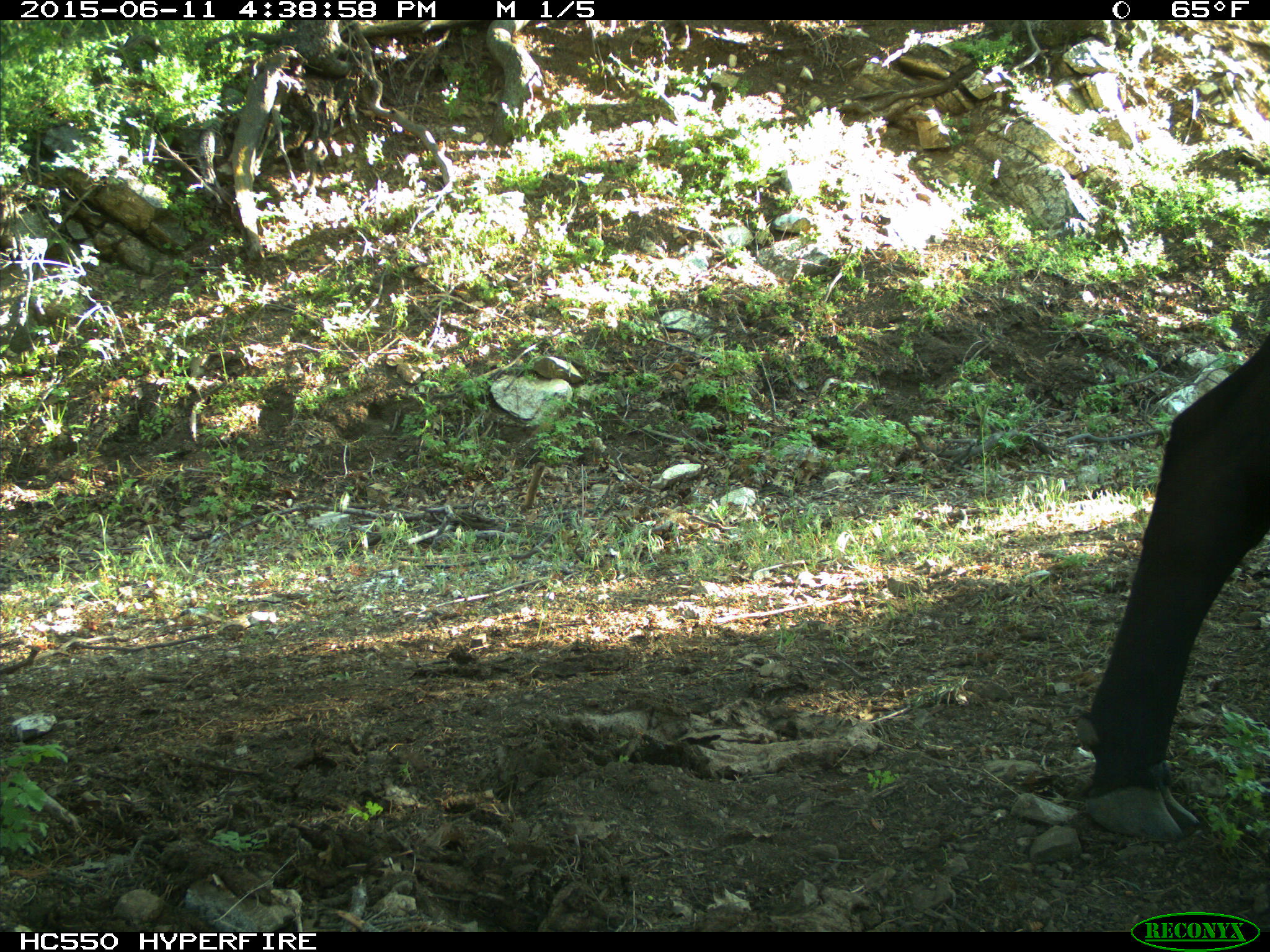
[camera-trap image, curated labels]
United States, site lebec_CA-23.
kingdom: Animalia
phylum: Chordata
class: Mammalia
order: Artiodactyla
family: Bovidae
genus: Bos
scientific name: Bos taurus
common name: domestic cow